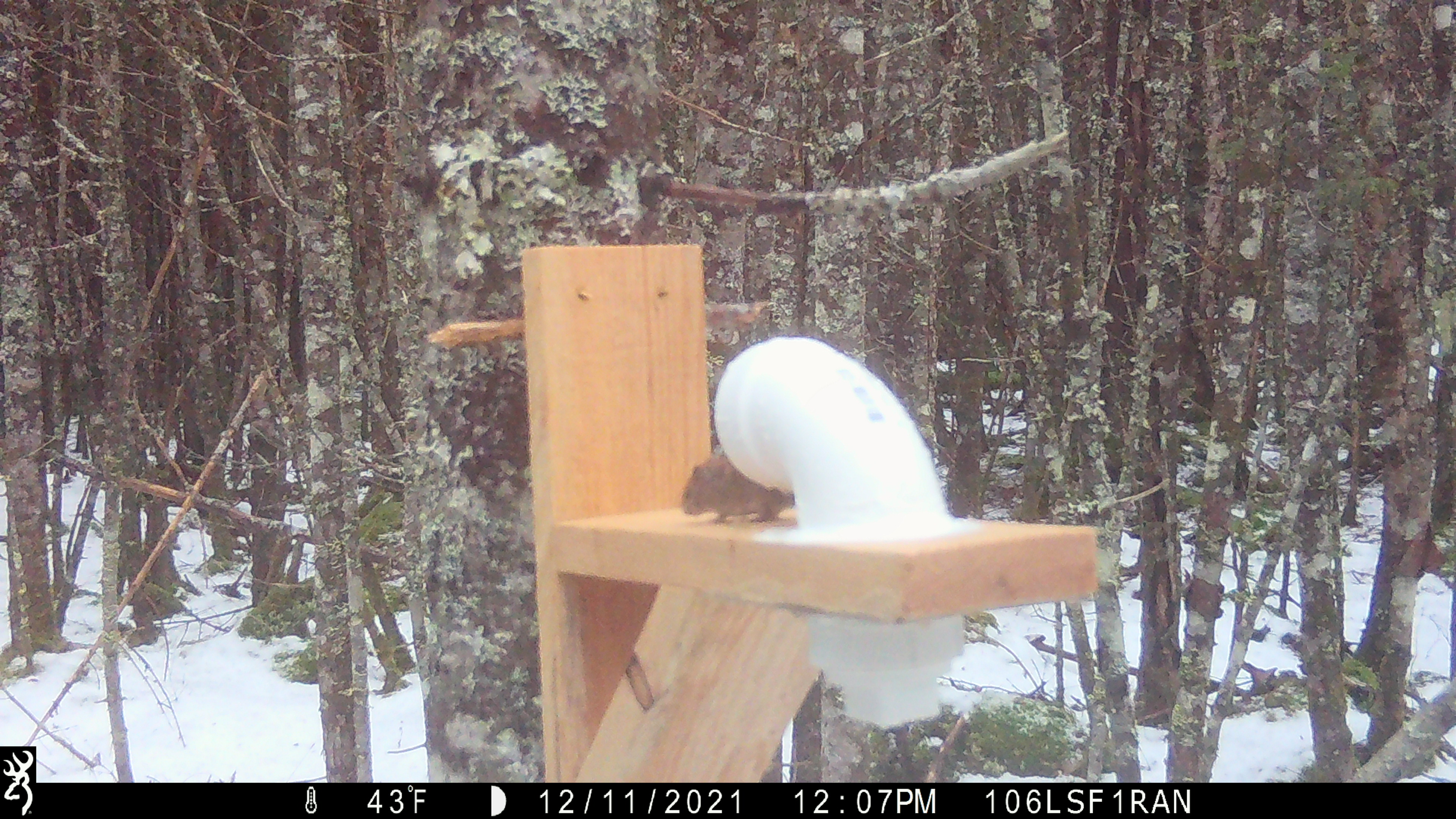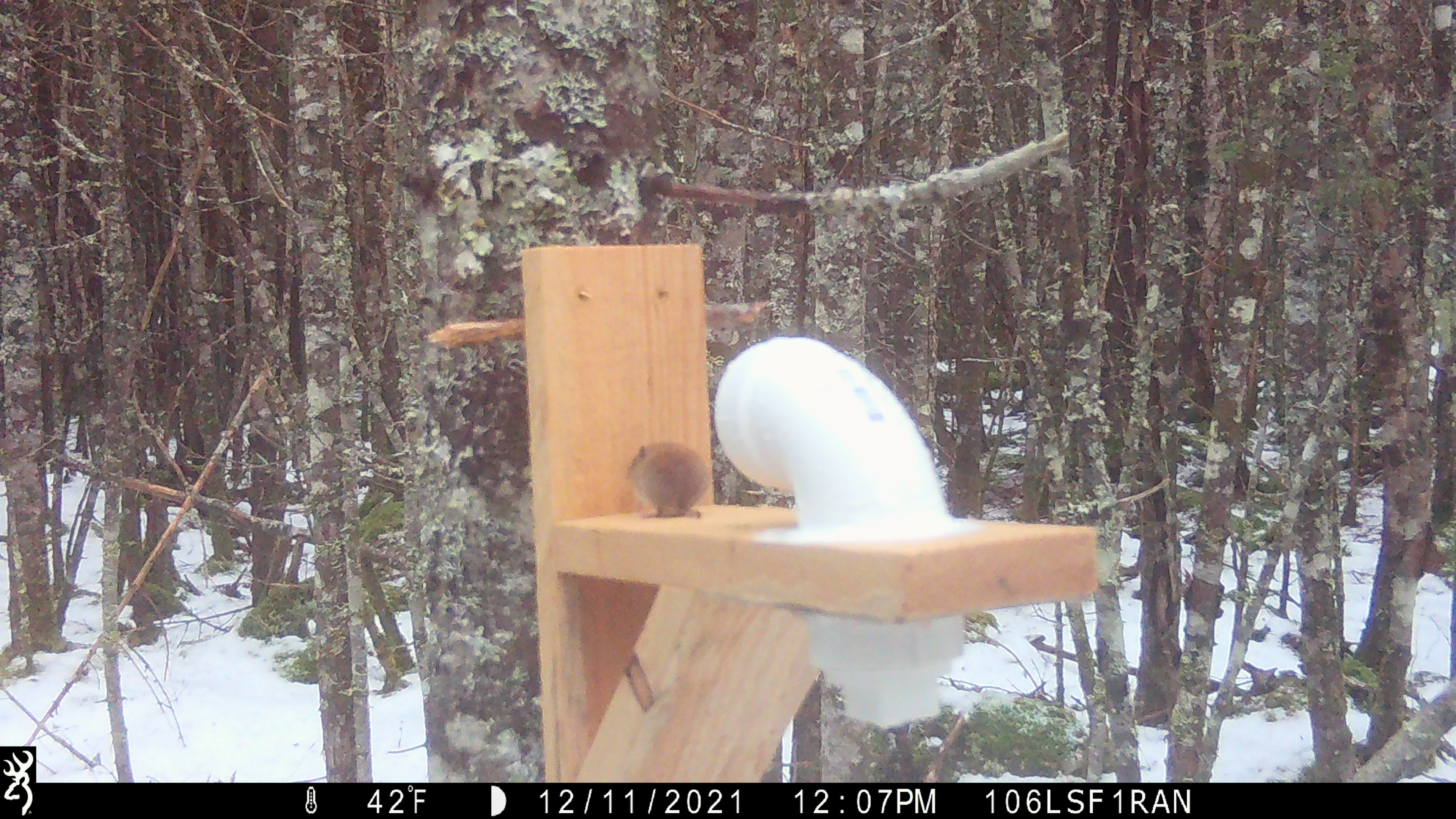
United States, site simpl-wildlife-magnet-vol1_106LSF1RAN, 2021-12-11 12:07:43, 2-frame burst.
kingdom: Animalia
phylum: Chordata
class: Mammalia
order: Rodentia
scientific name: Rodentia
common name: mouse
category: mouse sp.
Mouse sp. (mouse) (Rodentia).